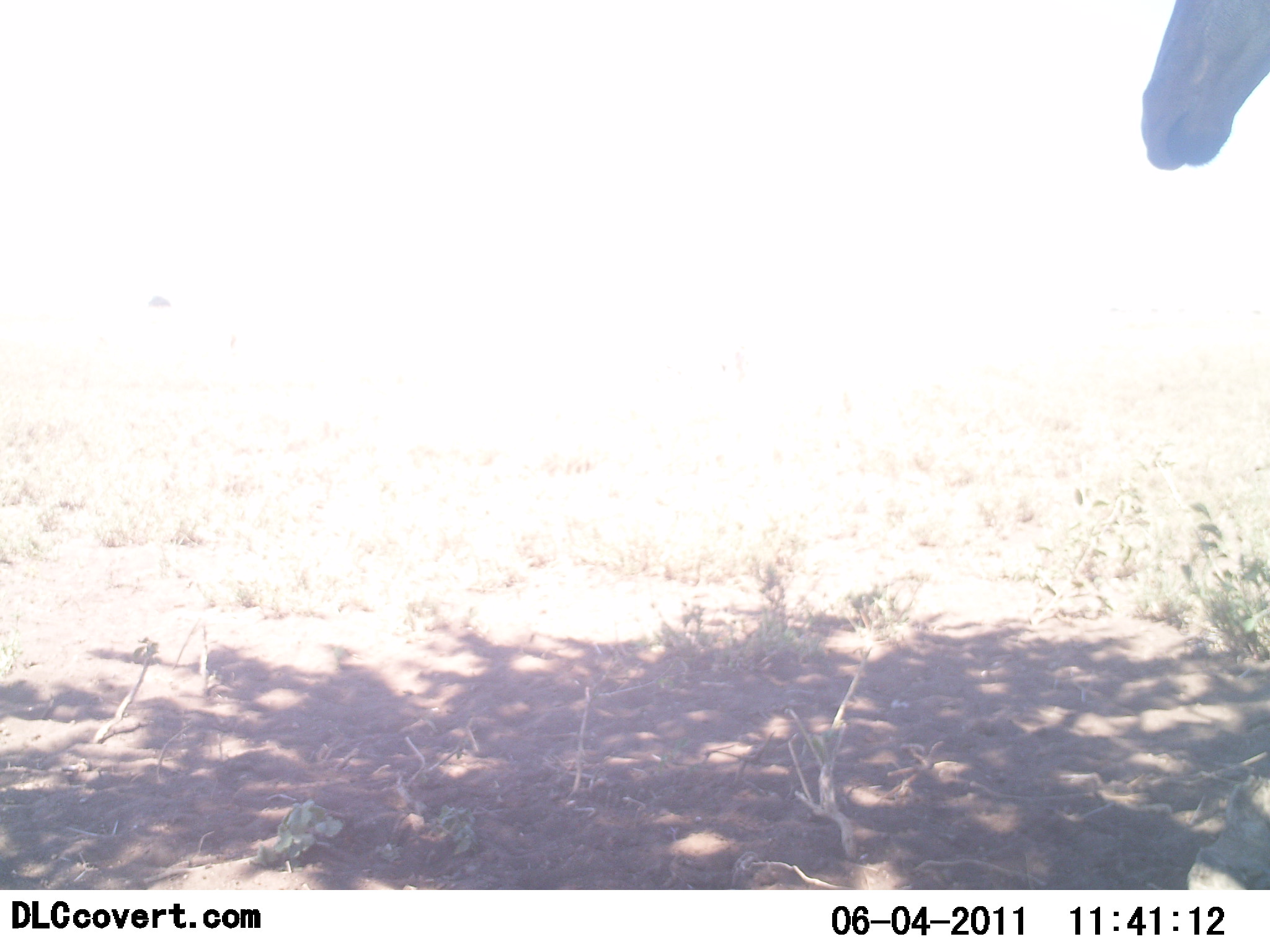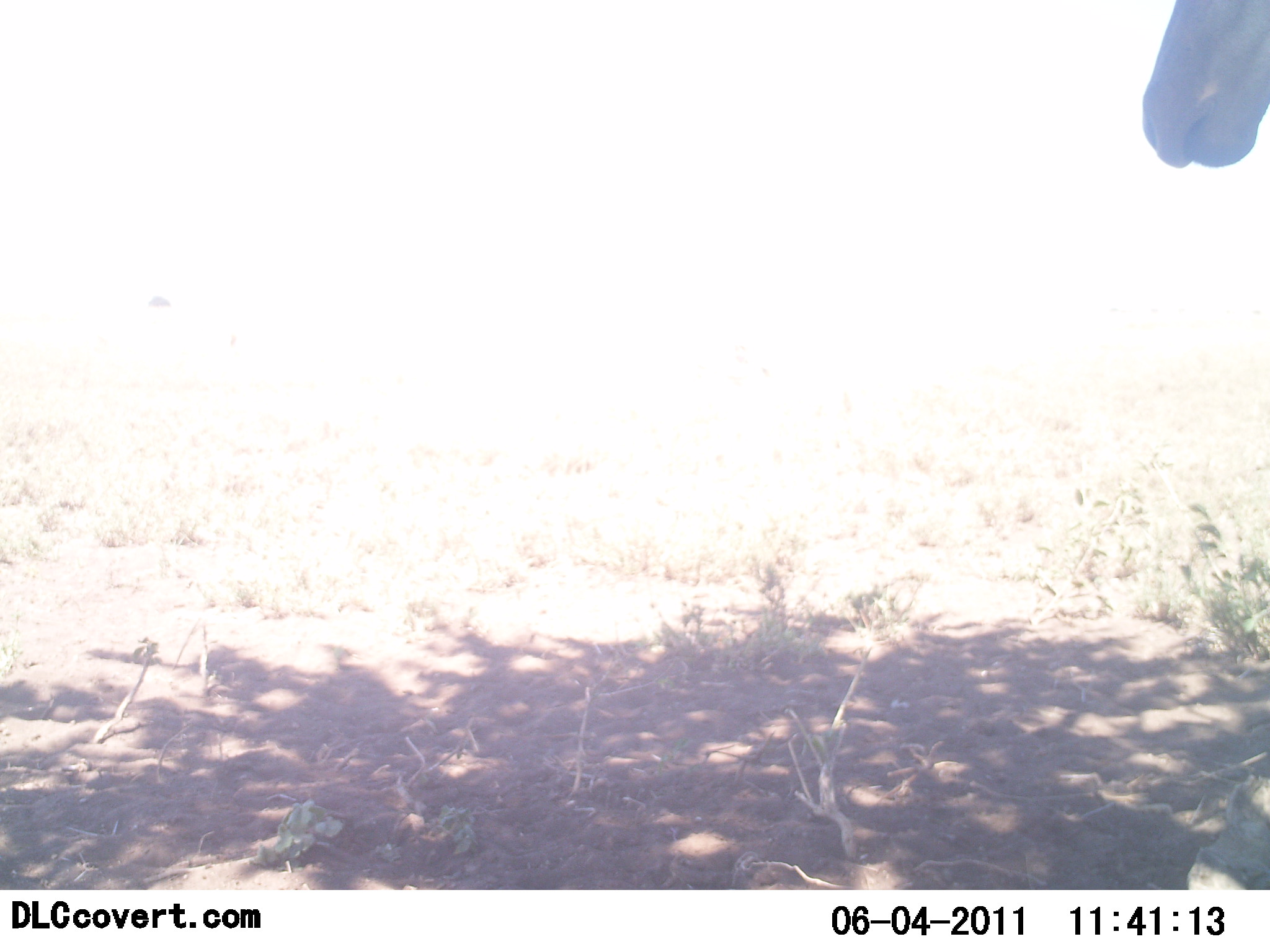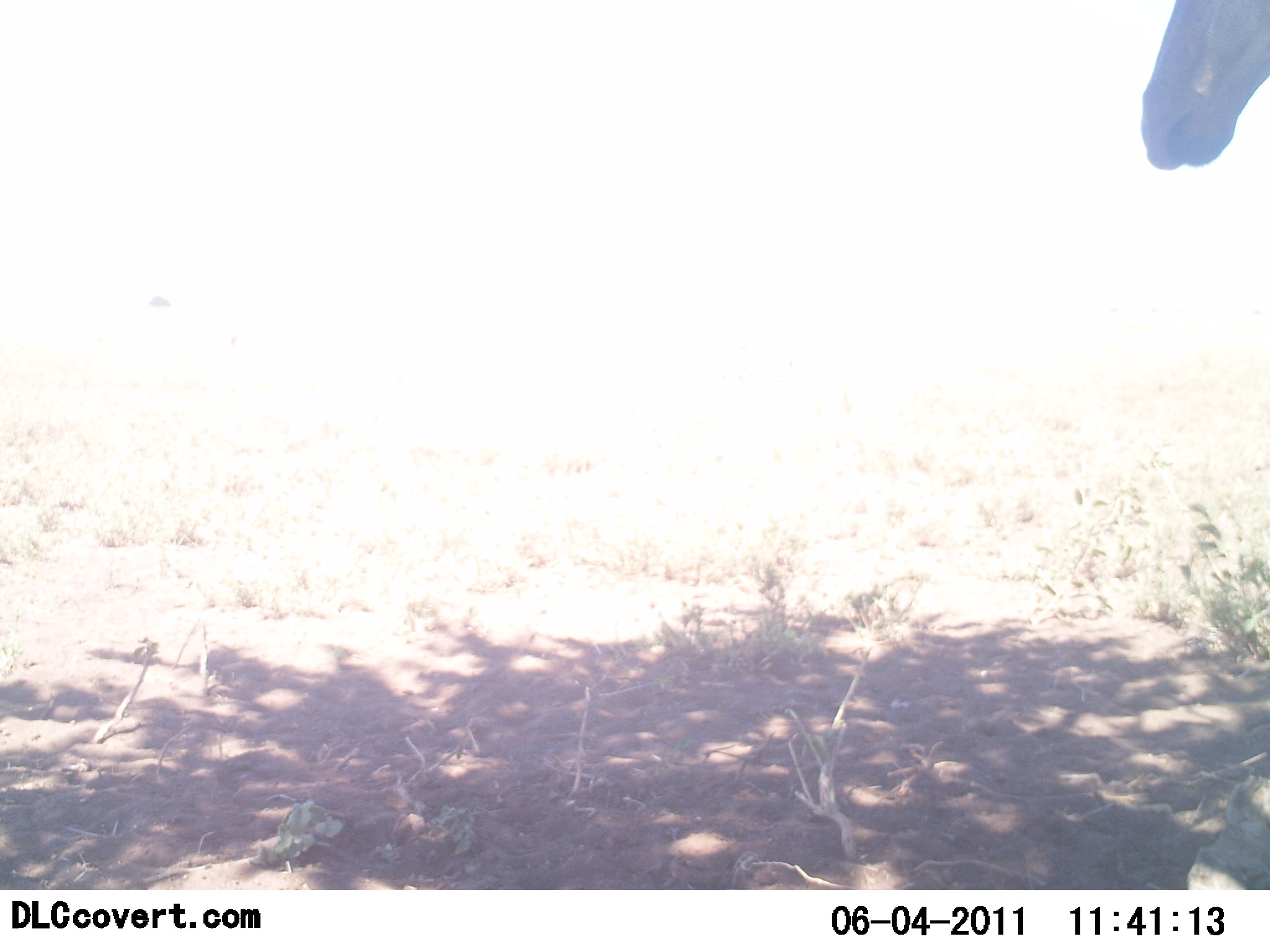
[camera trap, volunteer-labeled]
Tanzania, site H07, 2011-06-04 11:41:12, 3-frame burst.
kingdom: Animalia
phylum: Chordata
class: Mammalia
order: Artiodactyla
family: Bovidae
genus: Alcelaphus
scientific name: Alcelaphus buselaphus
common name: hartebeest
Hartebeest (Alcelaphus buselaphus), count 1. Behavior (volunteer vote fractions): standing 67%, resting 0%, moving 0%, interacting 0%. Young present (vote fraction): 0%. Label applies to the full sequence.